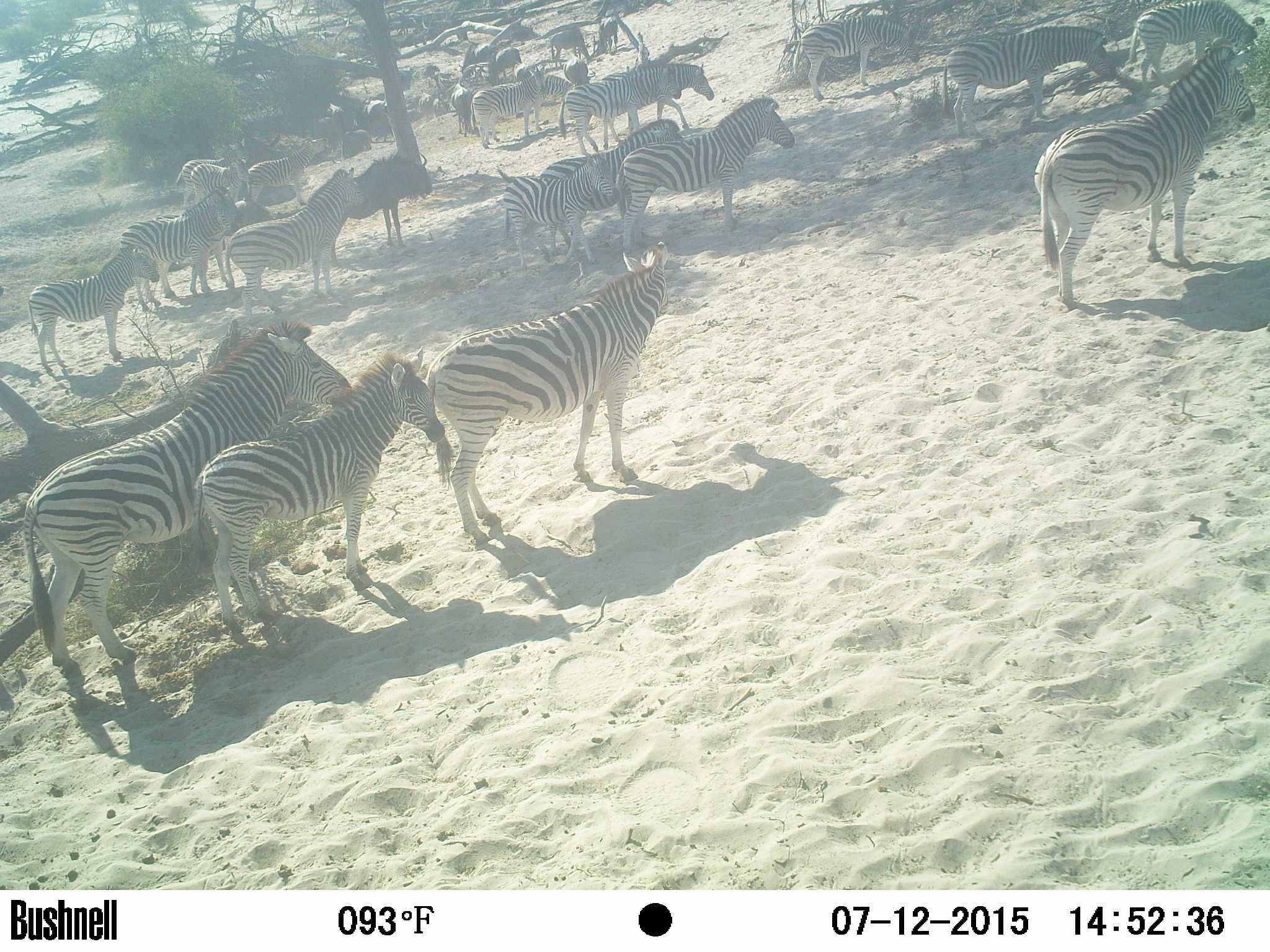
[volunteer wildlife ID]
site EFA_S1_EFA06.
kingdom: Animalia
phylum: Chordata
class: Mammalia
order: Artiodactyla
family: Bovidae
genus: Connochaetes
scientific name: Connochaetes taurinus taurinus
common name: blue wildebeest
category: wildebeestblue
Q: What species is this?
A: Wildebeestblue (blue wildebeest) (Connochaetes taurinus taurinus).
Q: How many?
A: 11-50.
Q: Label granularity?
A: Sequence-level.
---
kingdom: Animalia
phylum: Chordata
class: Mammalia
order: Perissodactyla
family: Equidae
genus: Equus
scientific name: Equus quagga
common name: plains zebra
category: zebraplains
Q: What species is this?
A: Zebraplains (plains zebra) (Equus quagga).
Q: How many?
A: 11-50.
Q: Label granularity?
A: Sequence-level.